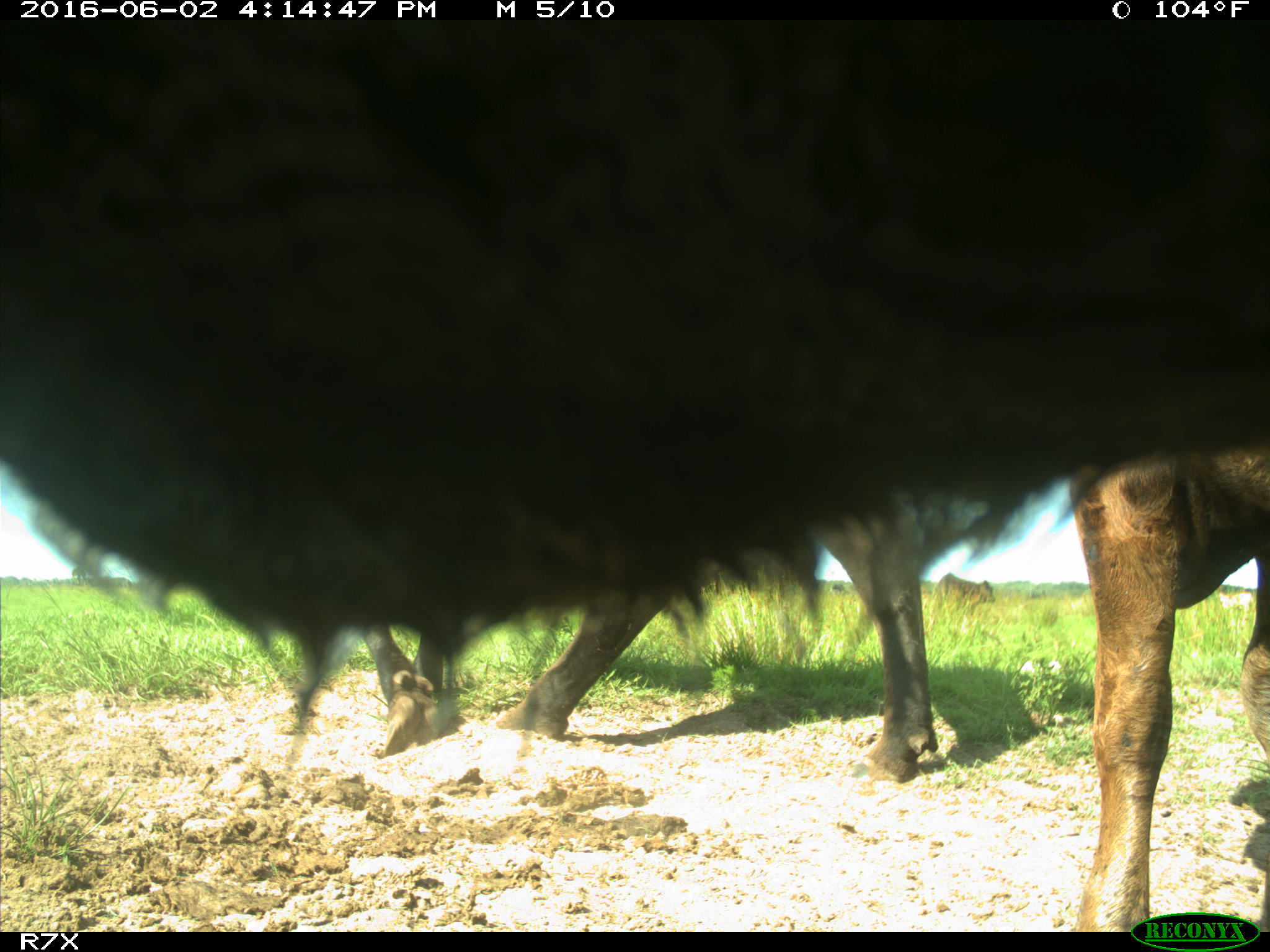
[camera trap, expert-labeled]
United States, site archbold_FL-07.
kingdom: Animalia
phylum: Chordata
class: Mammalia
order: Artiodactyla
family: Bovidae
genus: Bos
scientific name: Bos taurus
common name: domestic cow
Bos taurus (domestic cow).